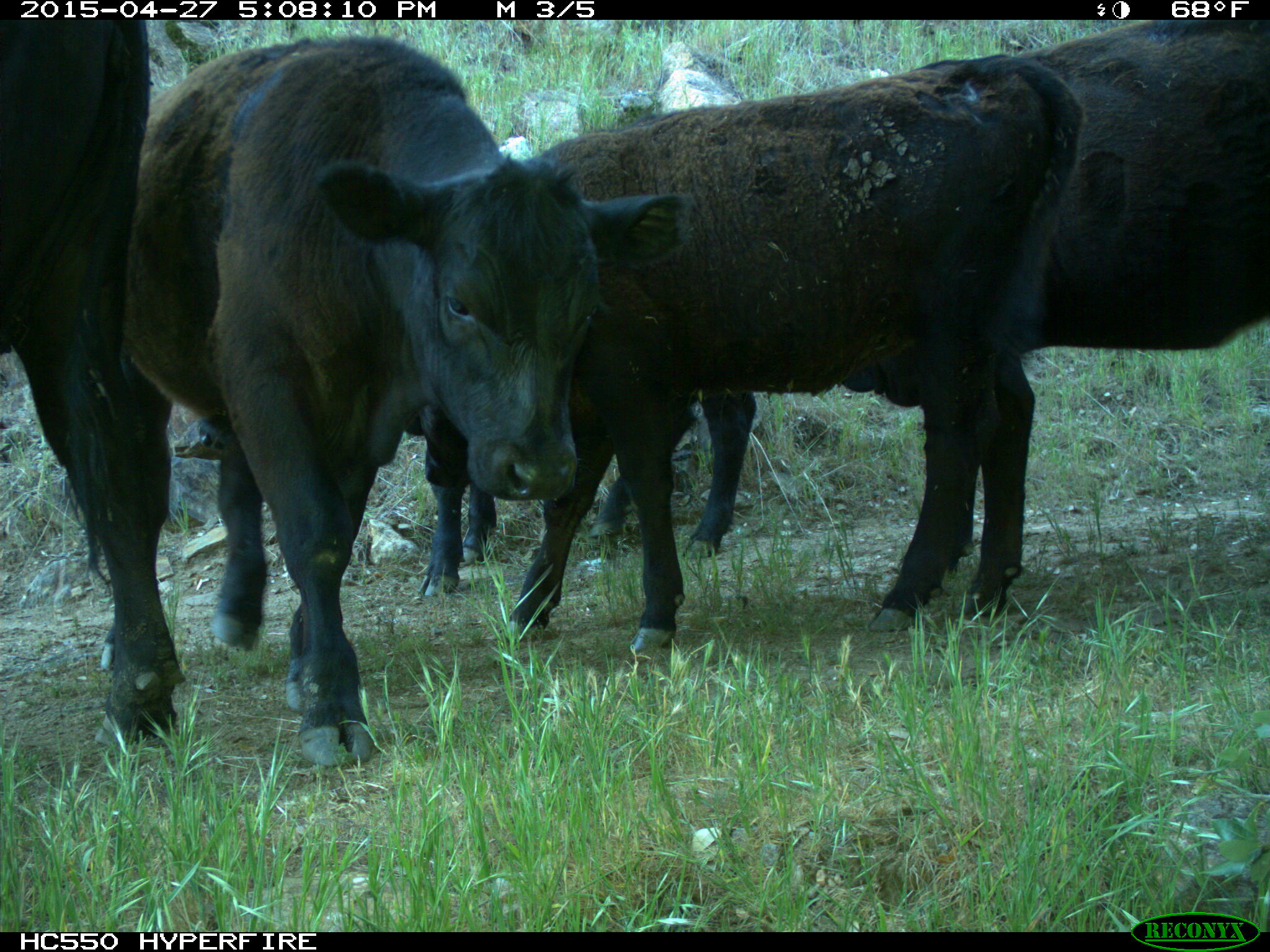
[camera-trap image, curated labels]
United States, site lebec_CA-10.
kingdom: Animalia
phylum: Chordata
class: Mammalia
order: Artiodactyla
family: Bovidae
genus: Bos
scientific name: Bos taurus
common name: domestic cow